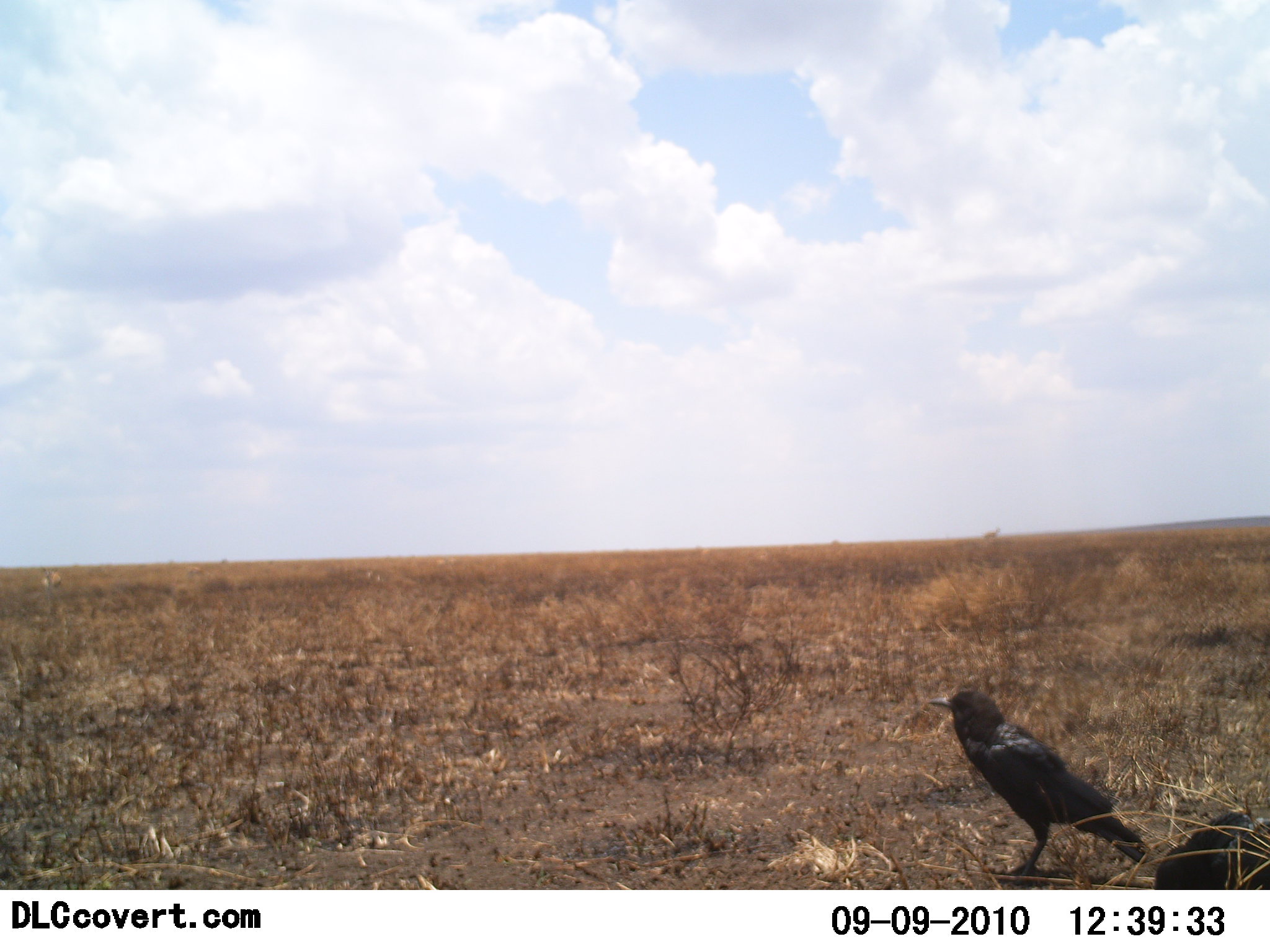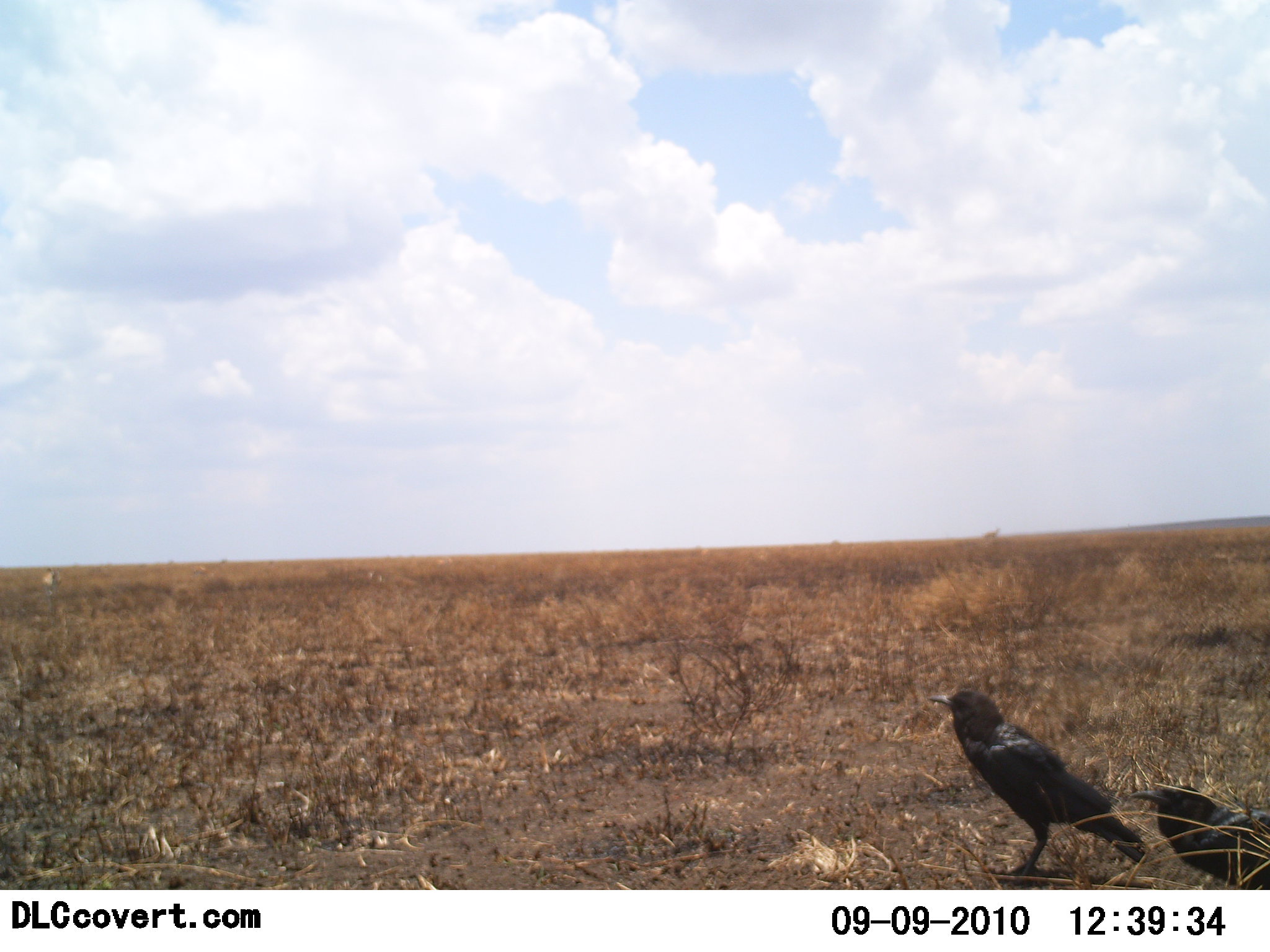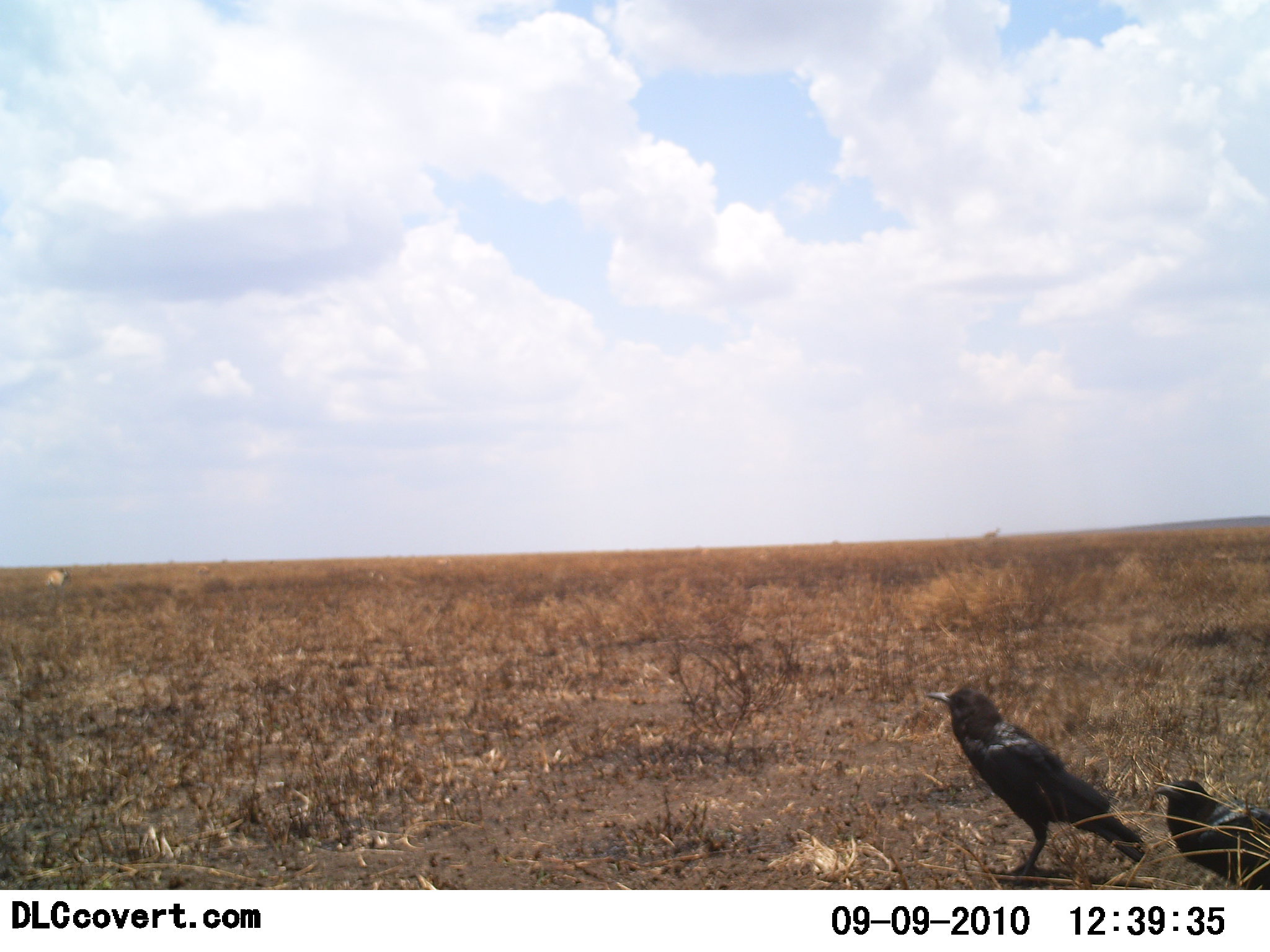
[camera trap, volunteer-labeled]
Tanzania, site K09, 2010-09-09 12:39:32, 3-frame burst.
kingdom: Animalia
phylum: Chordata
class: Aves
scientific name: Aves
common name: bird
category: otherbird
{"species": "otherbird (bird) (Aves)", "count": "2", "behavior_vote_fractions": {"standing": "80%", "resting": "20%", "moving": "0%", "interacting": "0%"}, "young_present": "0%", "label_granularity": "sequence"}